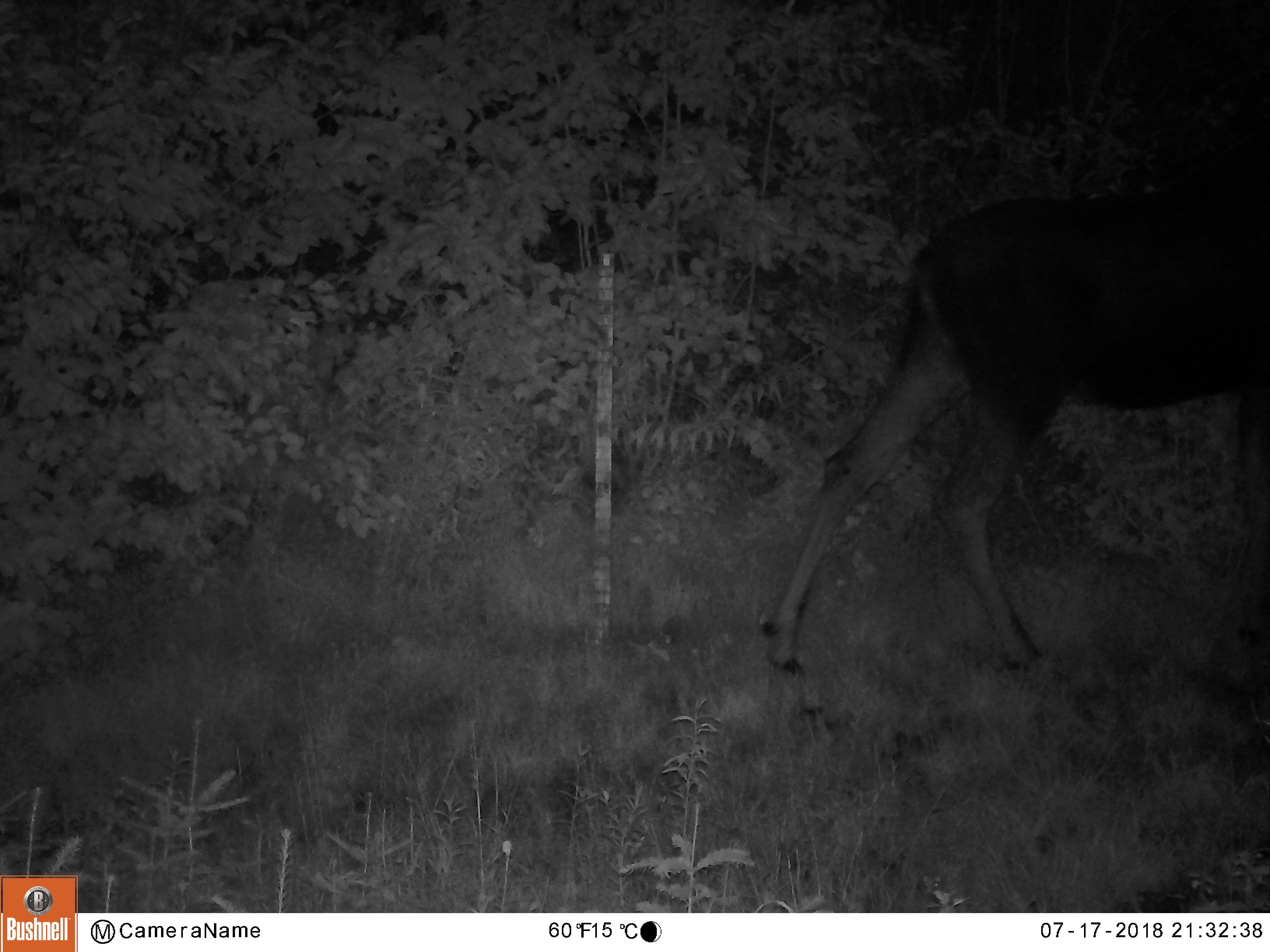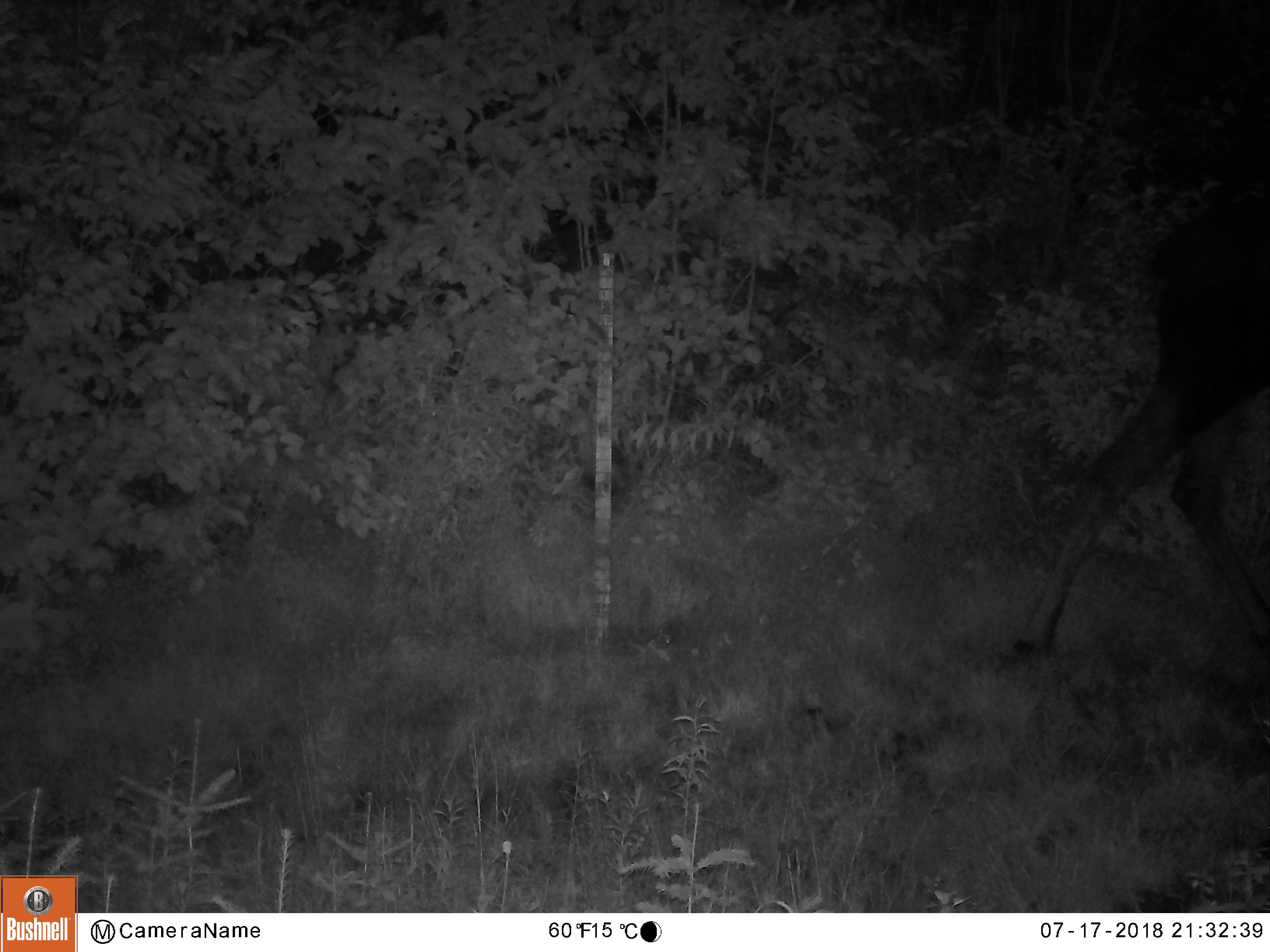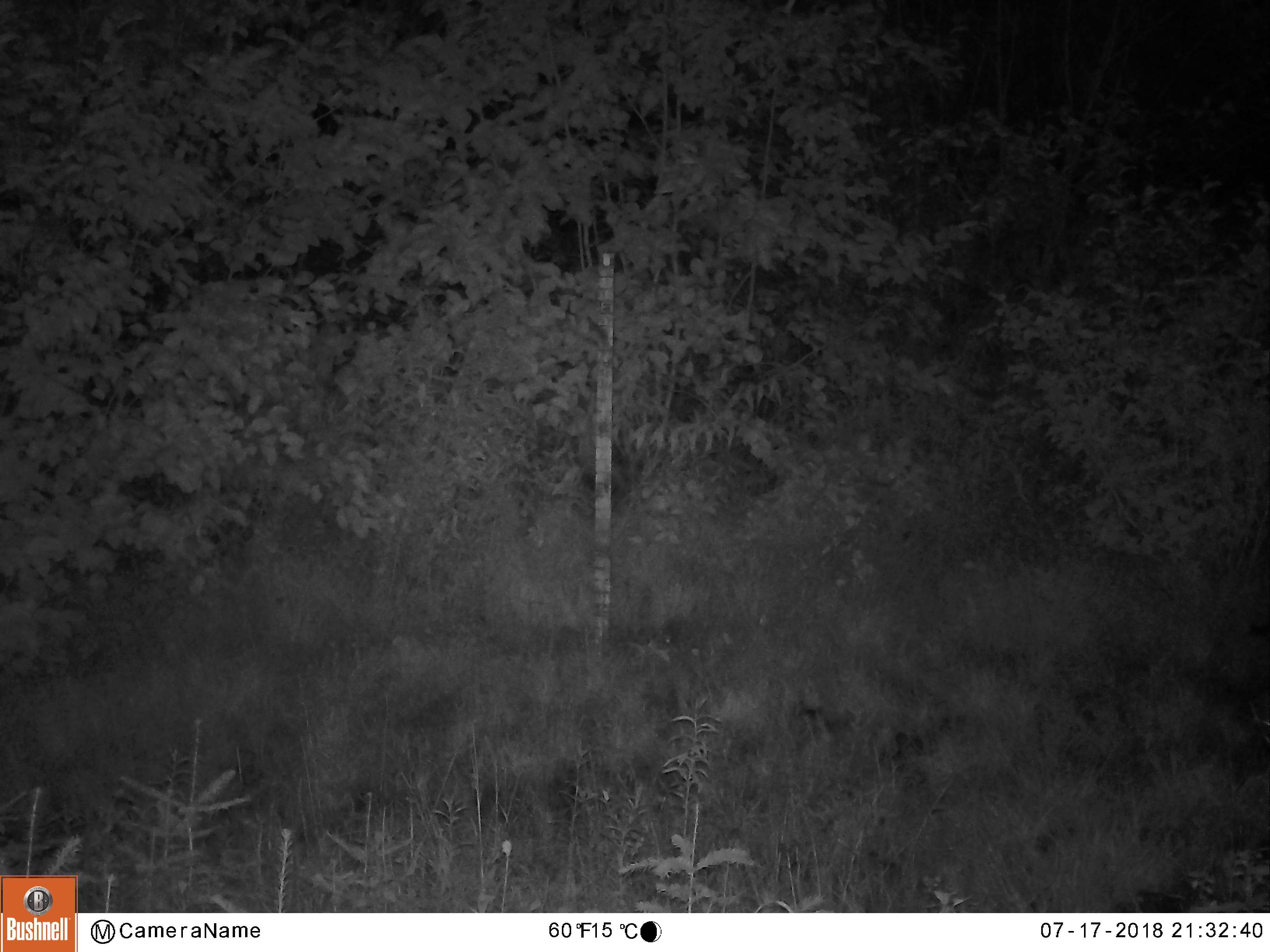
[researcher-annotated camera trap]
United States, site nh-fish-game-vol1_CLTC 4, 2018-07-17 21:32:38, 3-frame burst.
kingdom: Animalia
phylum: Chordata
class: Mammalia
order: Artiodactyla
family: Cervidae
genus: Alces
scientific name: Alces alces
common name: moose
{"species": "moose (Alces alces)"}